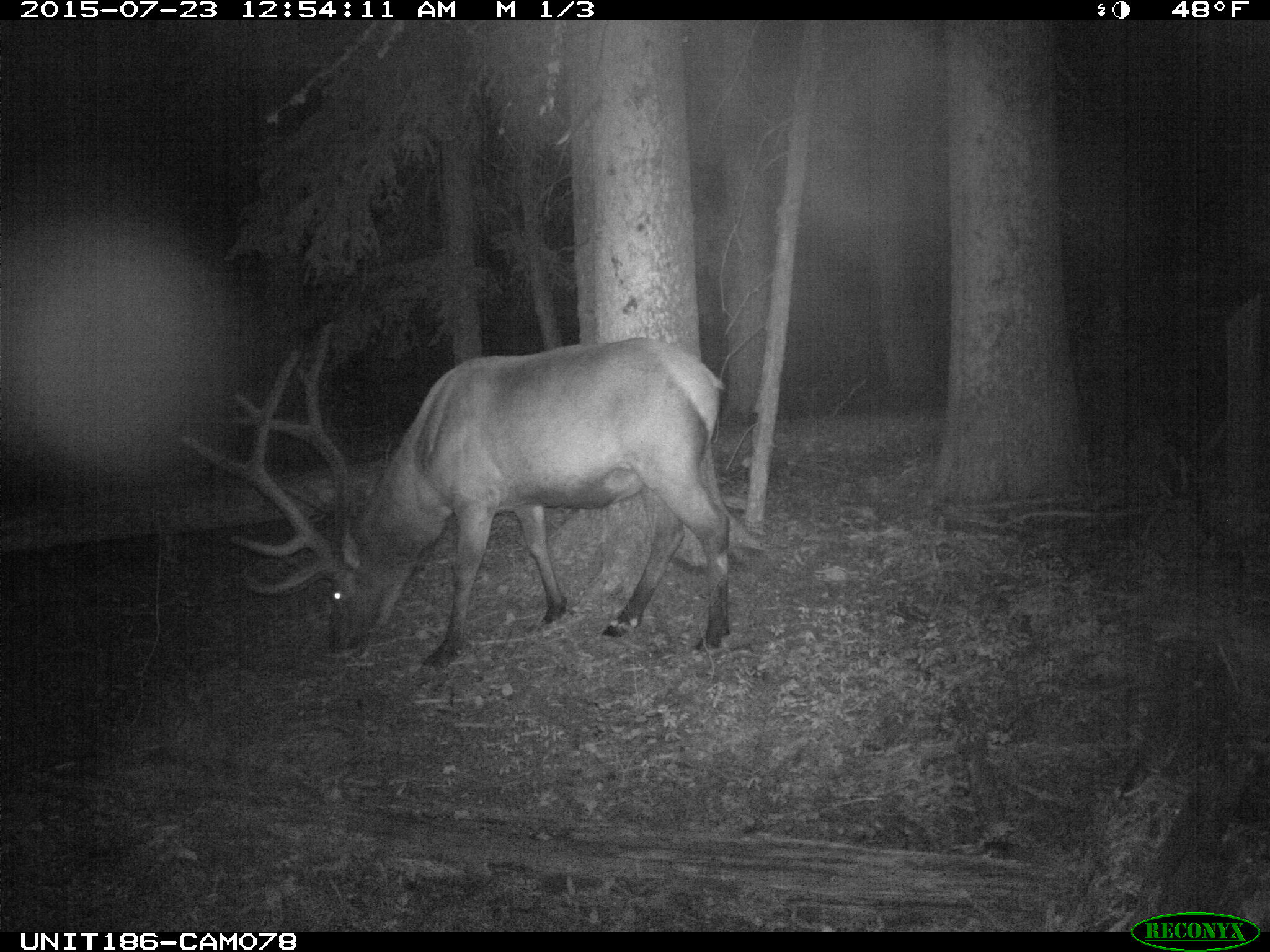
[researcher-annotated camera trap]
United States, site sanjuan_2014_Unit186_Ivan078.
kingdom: Animalia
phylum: Chordata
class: Mammalia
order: Artiodactyla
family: Cervidae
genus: Cervus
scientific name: Cervus elaphus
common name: red deer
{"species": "Cervus elaphus (red deer)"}